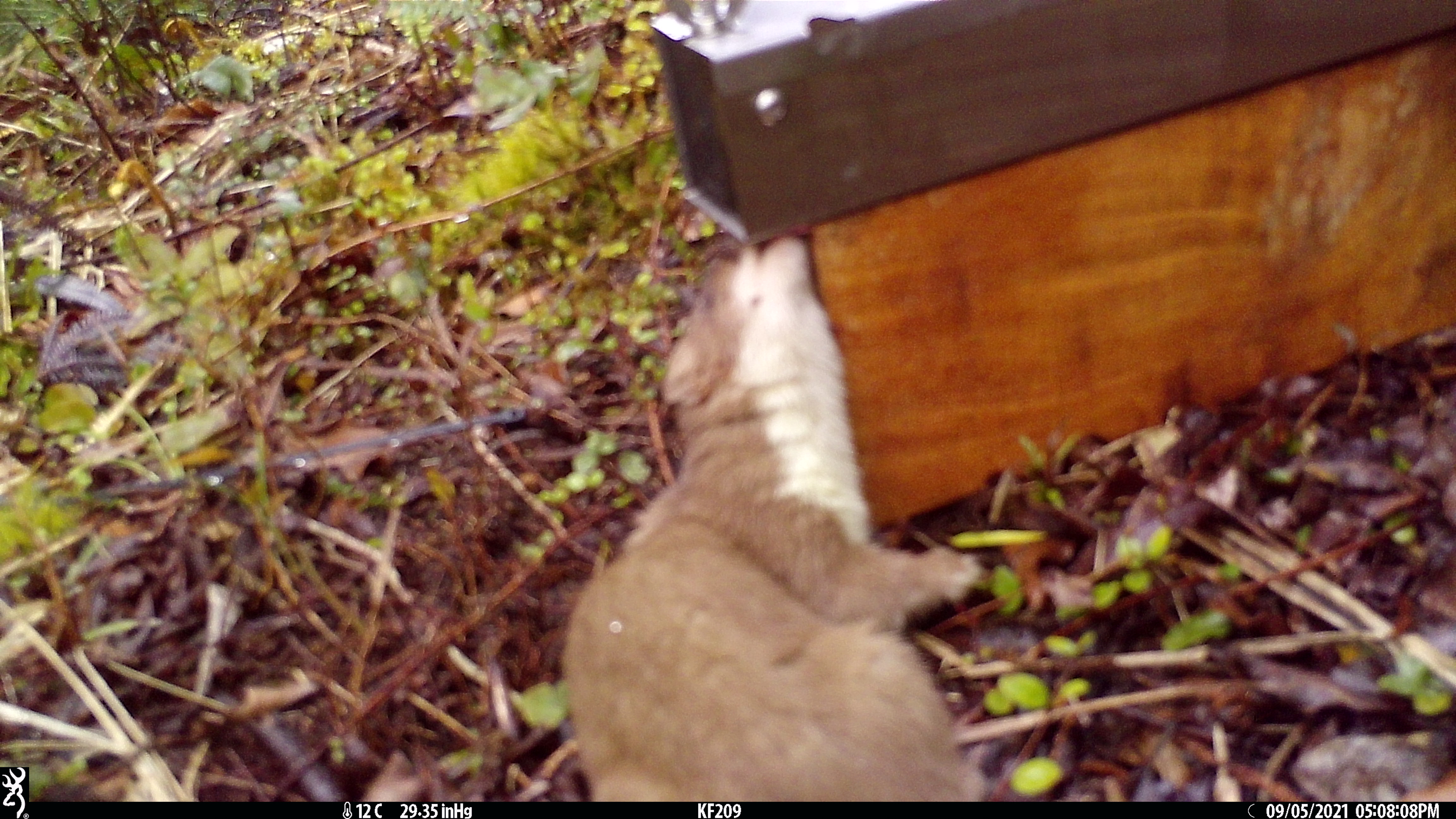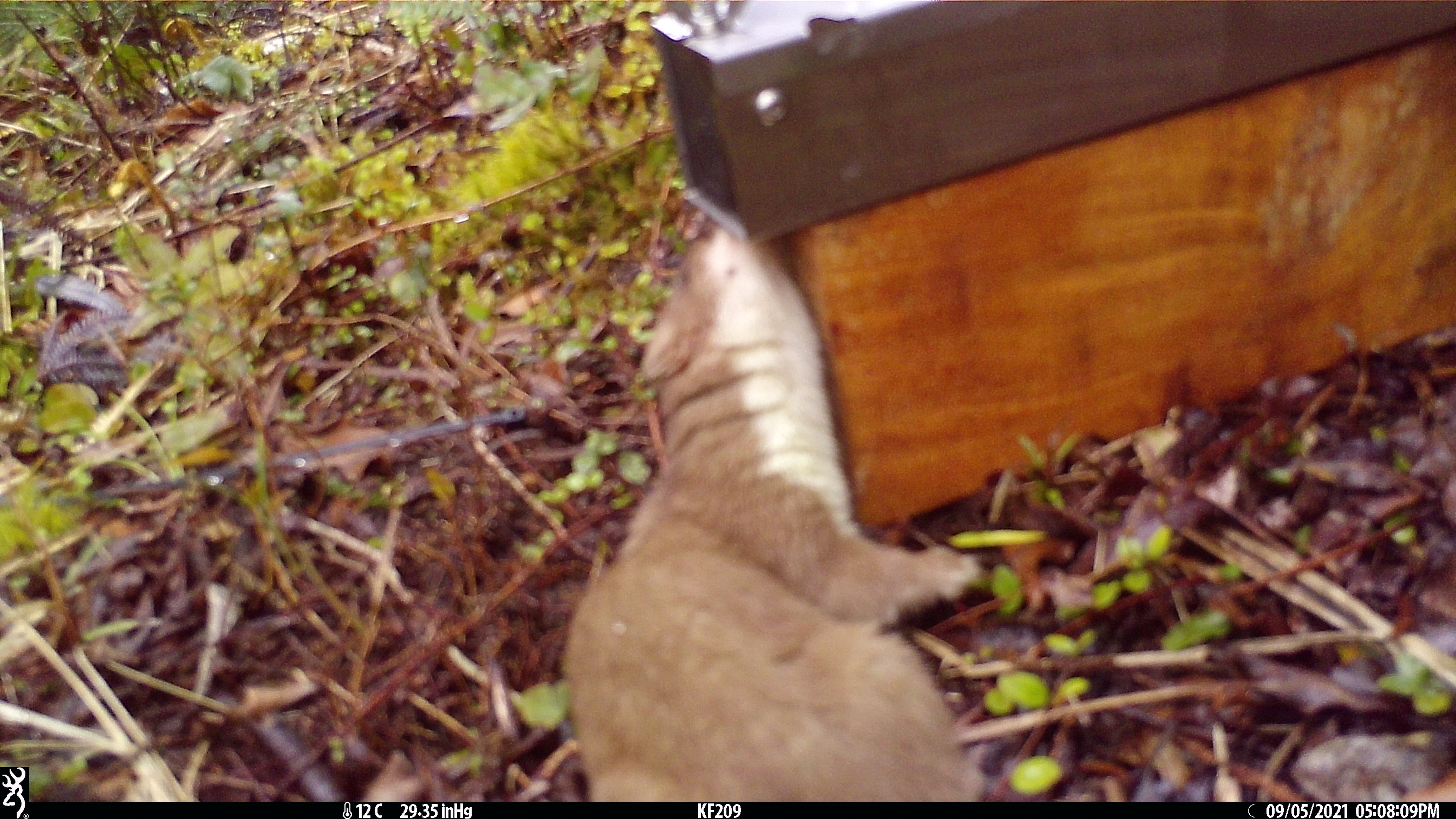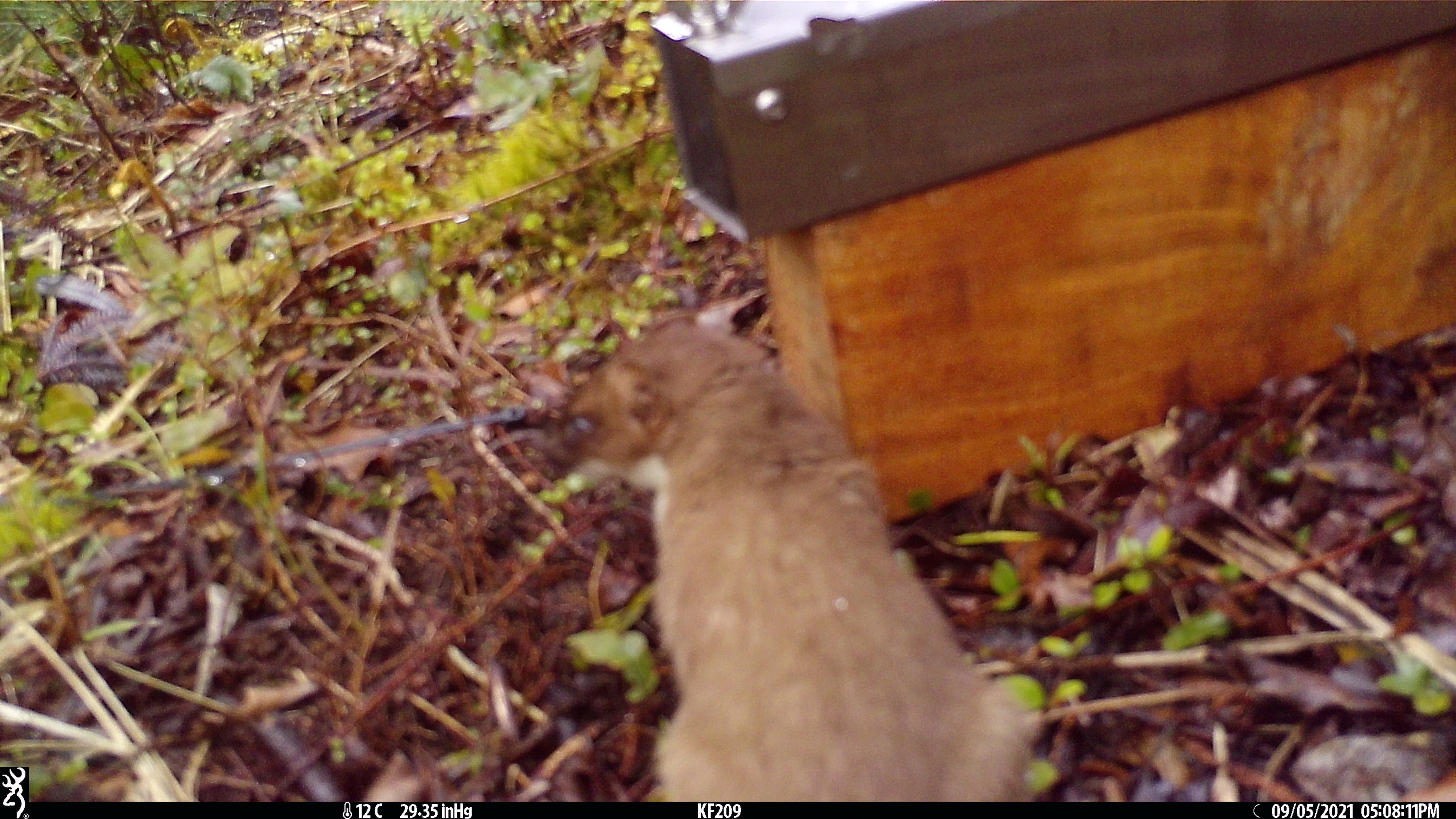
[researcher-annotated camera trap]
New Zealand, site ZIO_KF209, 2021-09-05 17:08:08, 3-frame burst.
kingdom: Animalia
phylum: Chordata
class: Mammalia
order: Carnivora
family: Mustelidae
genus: Mustela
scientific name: Mustela erminea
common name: stoat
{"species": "stoat (Mustela erminea)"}